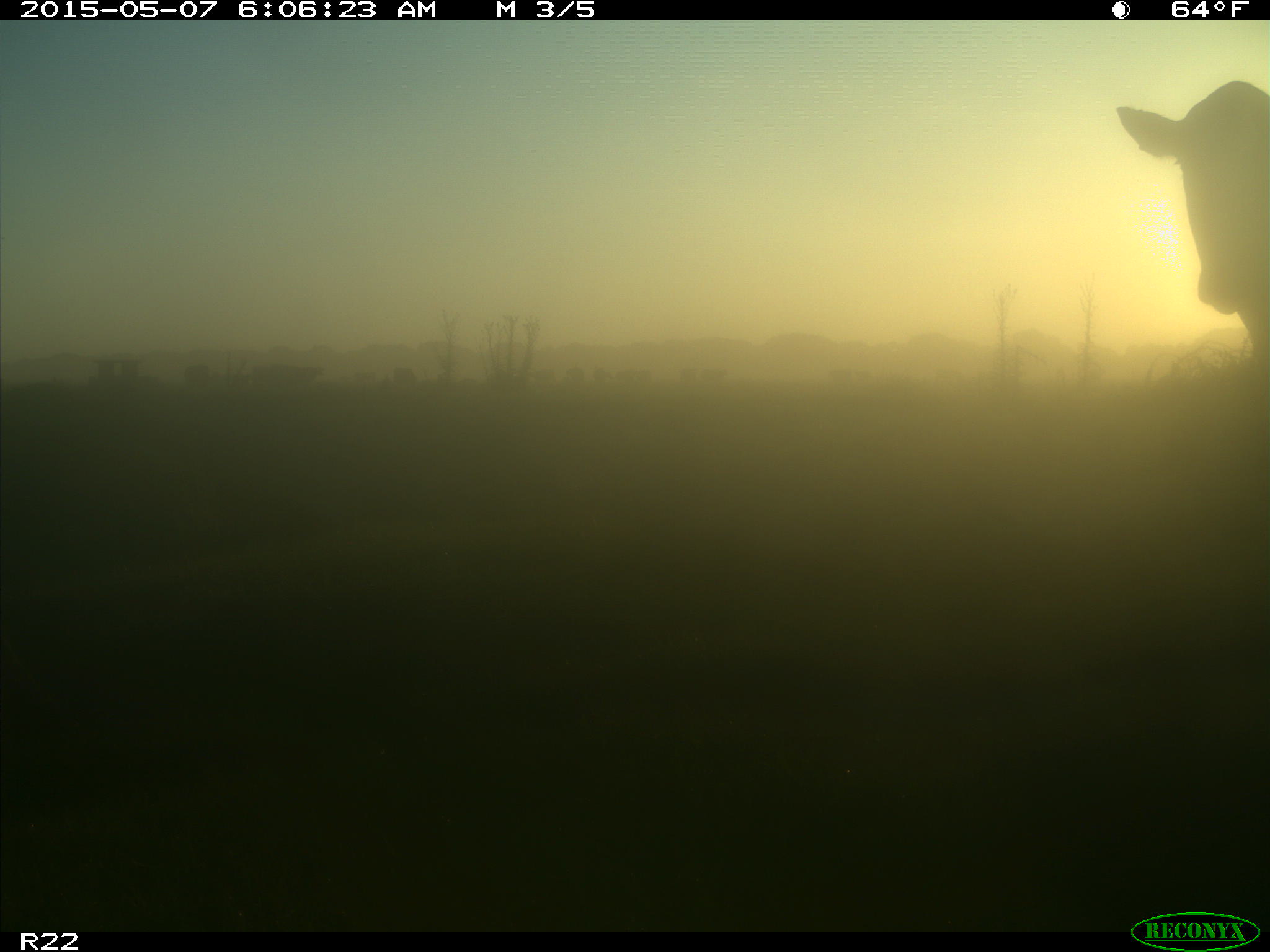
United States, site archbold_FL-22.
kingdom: Animalia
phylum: Chordata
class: Mammalia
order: Artiodactyla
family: Bovidae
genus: Bos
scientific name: Bos taurus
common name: domestic cow